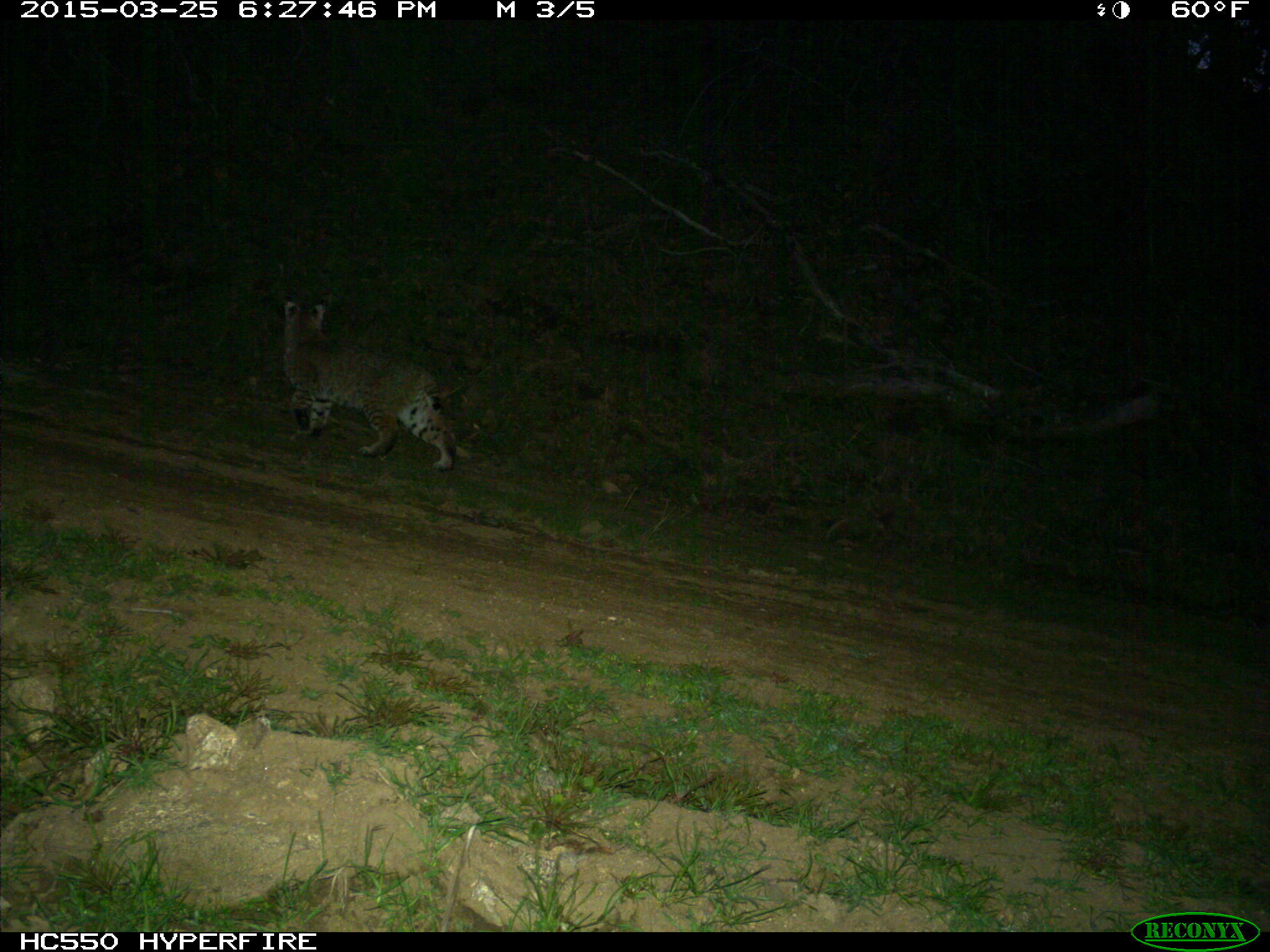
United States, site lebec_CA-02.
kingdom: Animalia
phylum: Chordata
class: Mammalia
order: Carnivora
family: Felidae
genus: Lynx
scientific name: Lynx rufus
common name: bobcat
Lynx rufus (bobcat).